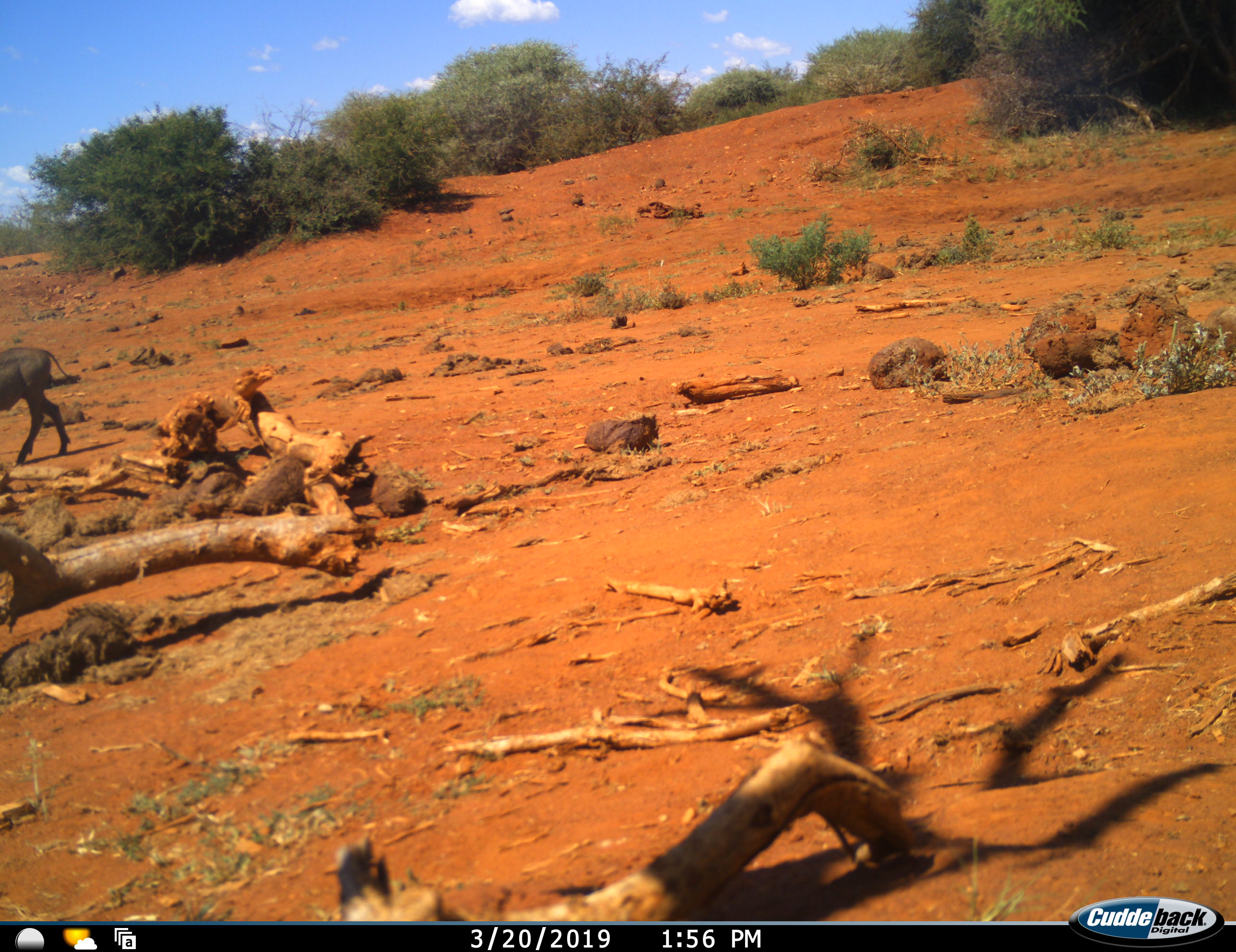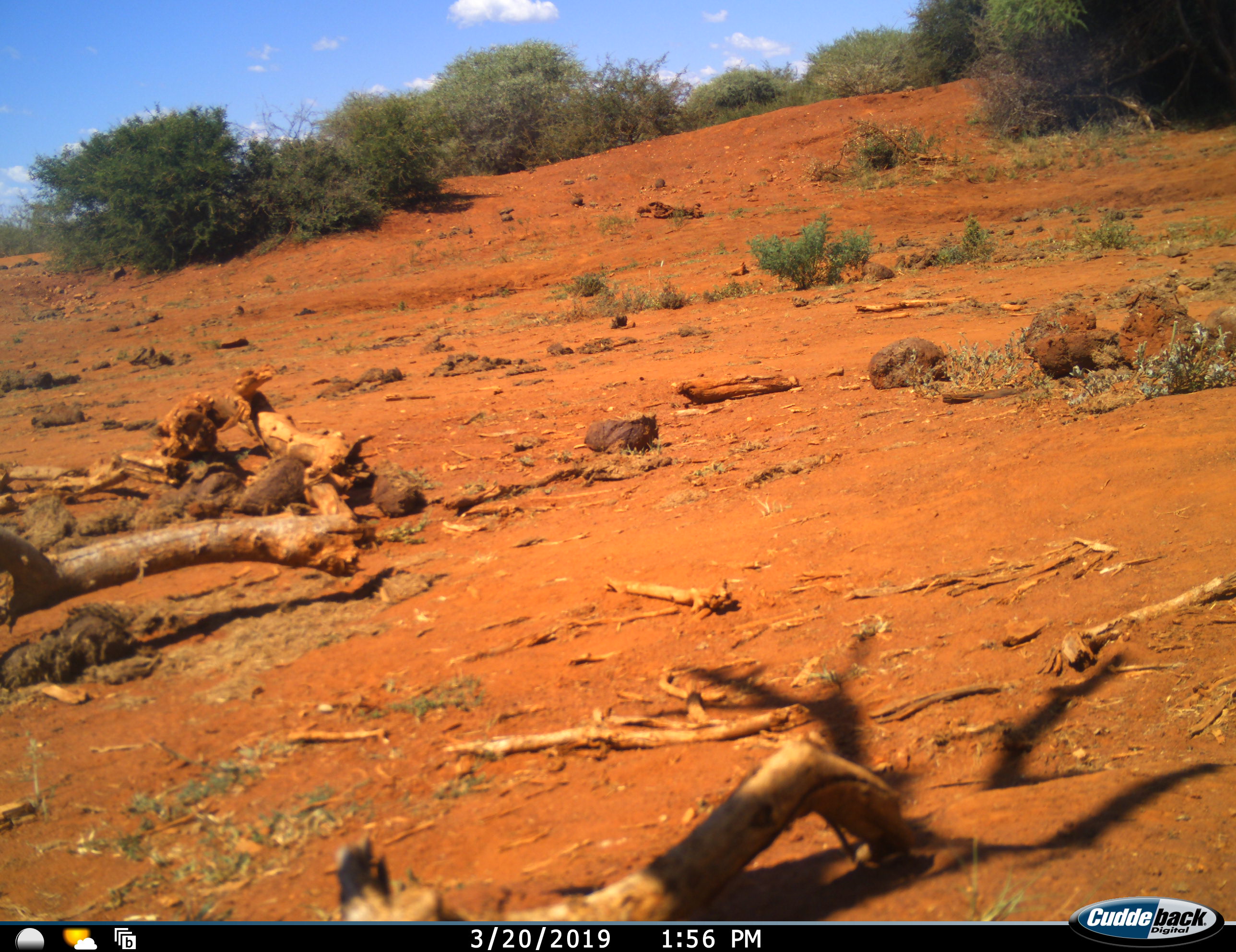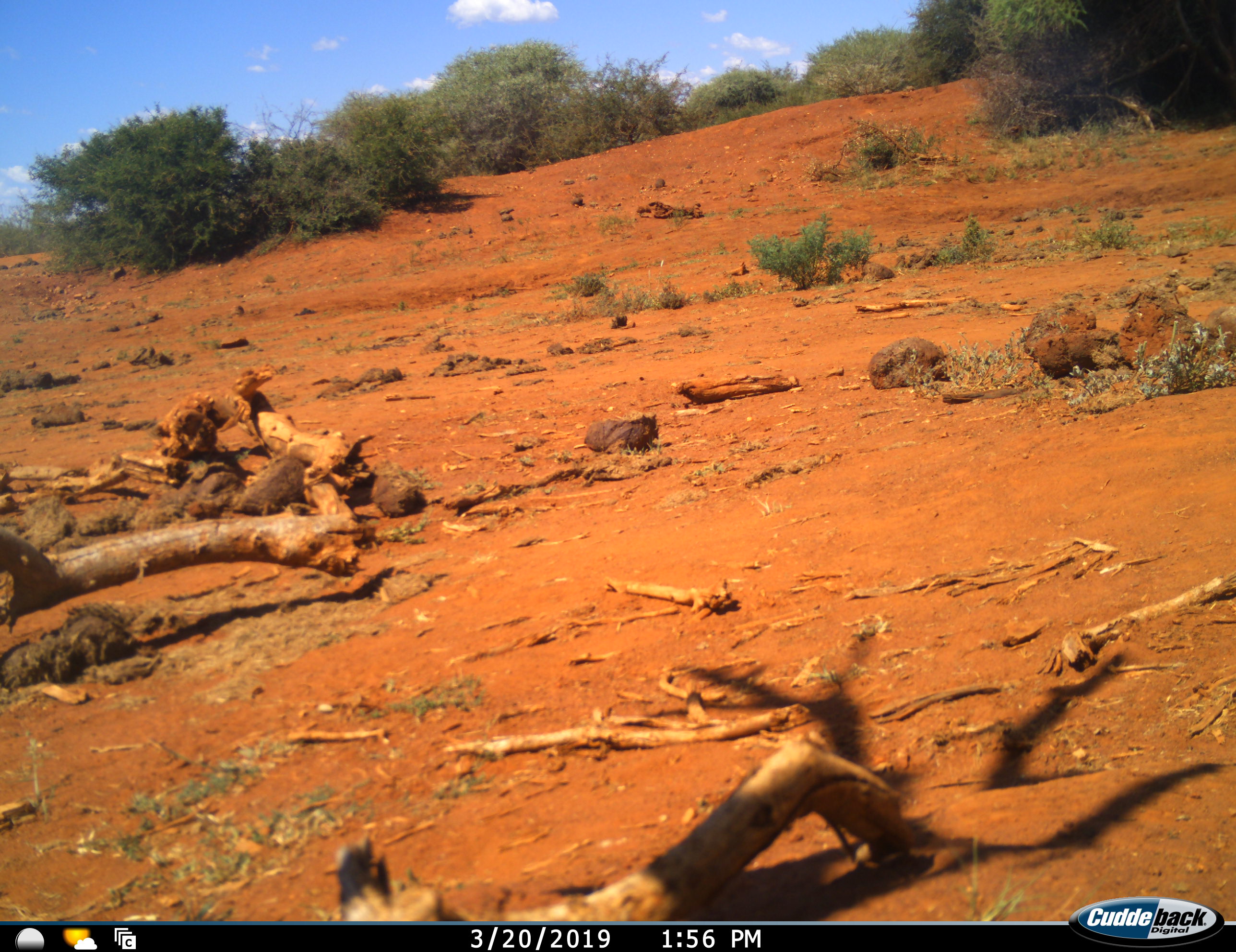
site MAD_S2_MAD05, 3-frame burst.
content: unidentified animal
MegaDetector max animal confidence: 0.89